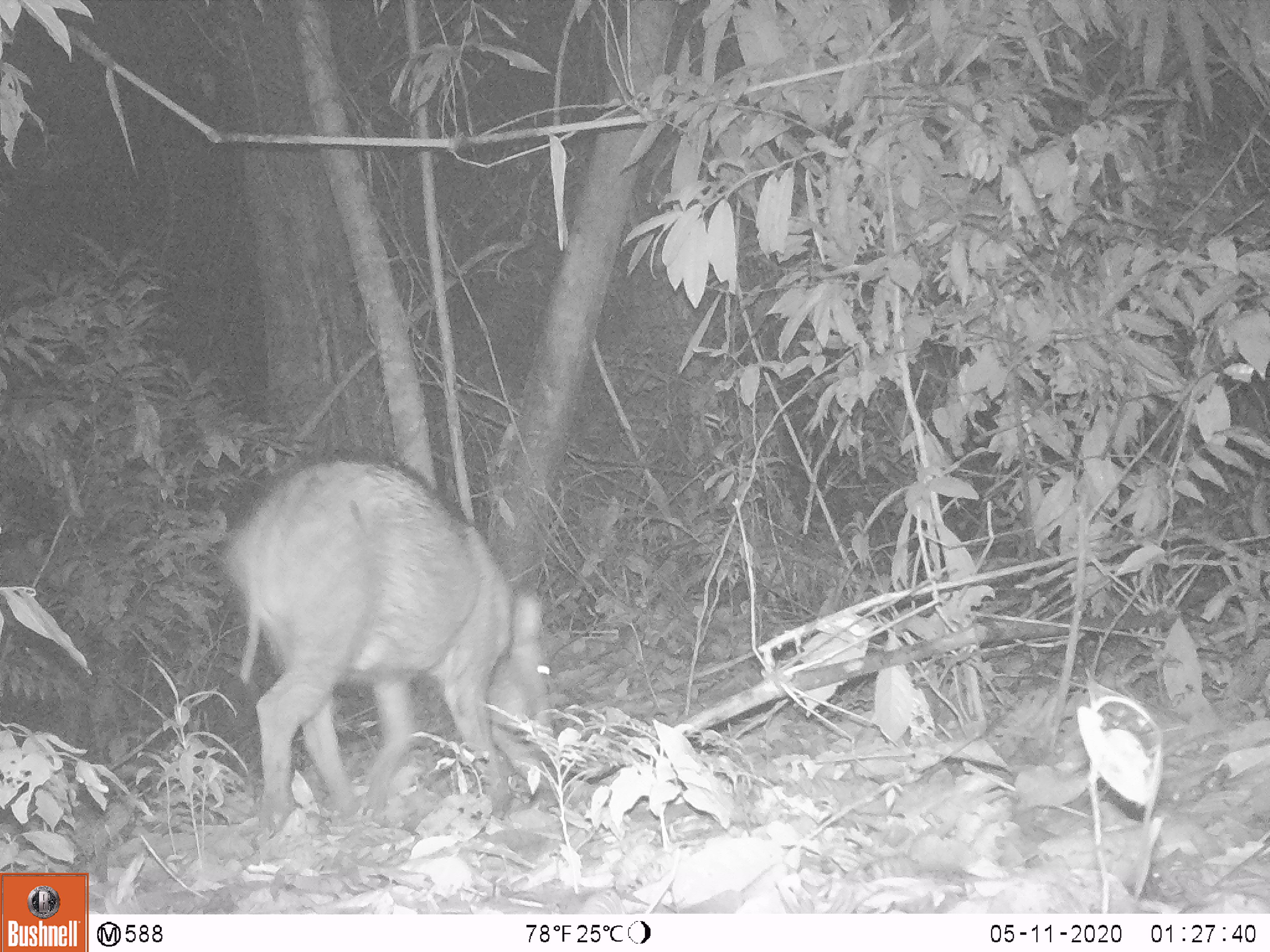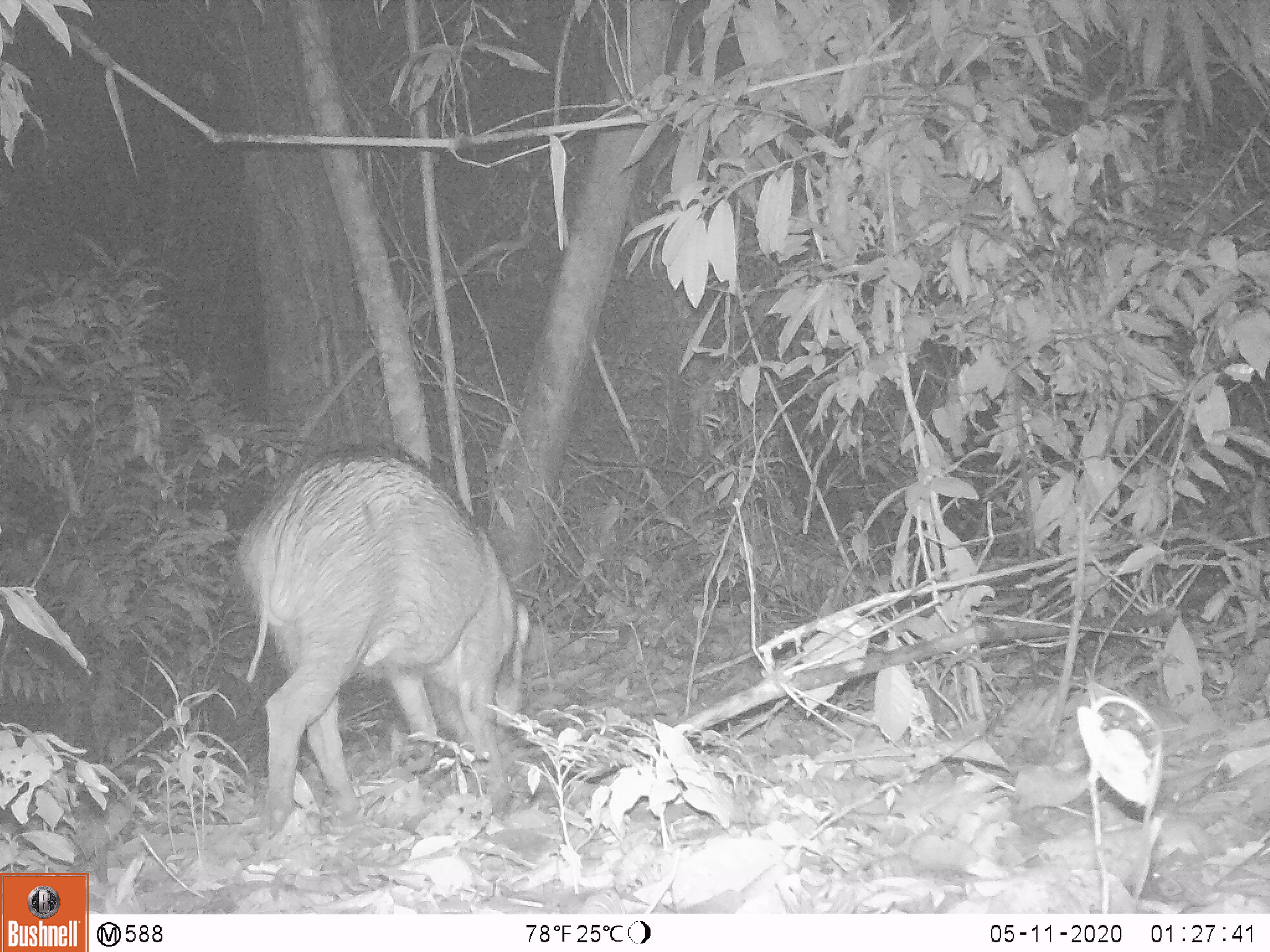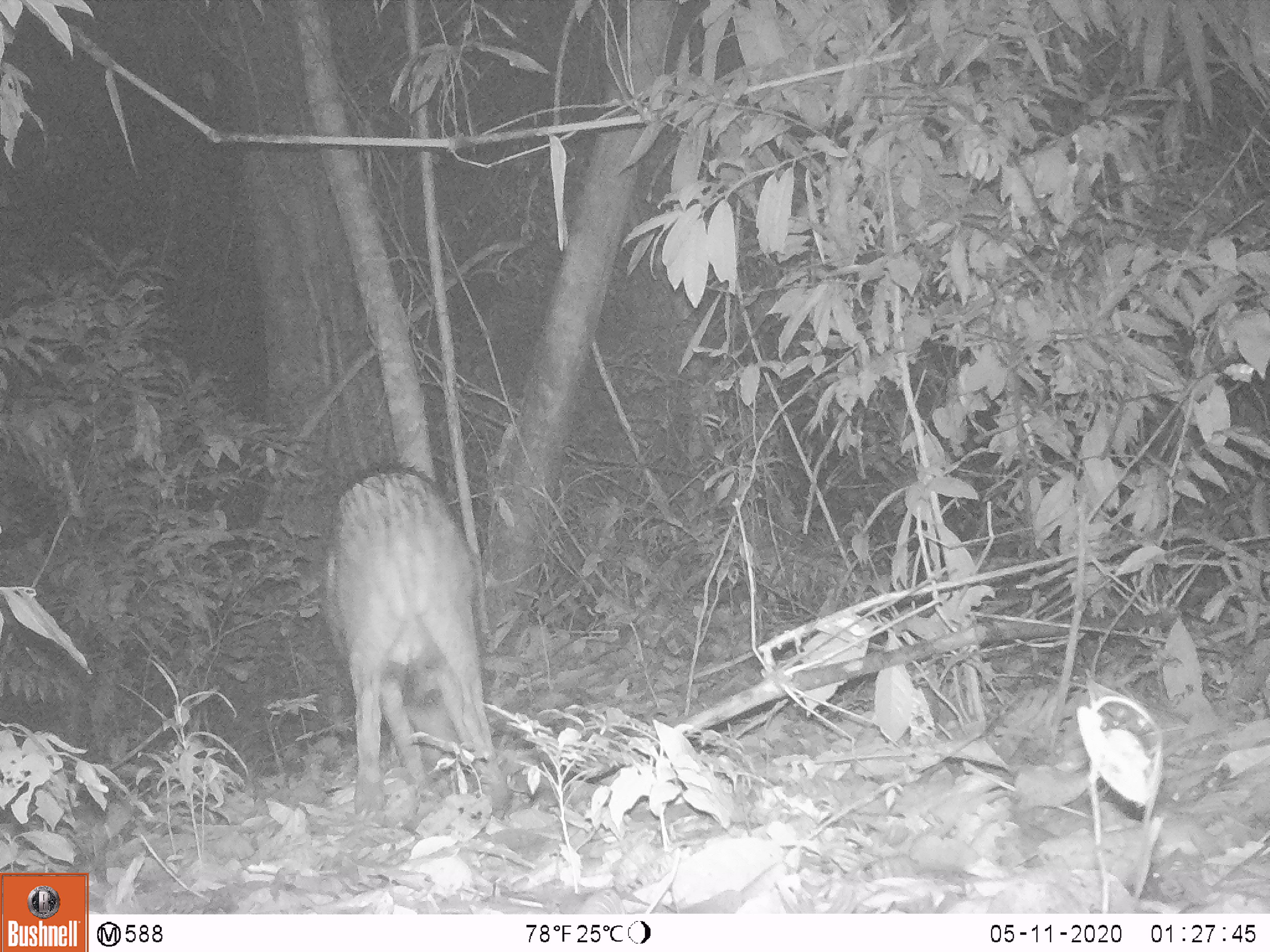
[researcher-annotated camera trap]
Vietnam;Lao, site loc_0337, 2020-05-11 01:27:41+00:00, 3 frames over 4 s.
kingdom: Animalia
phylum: Chordata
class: Mammalia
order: Artiodactyla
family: Suidae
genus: Sus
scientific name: Sus scrofa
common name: eurasian wild pig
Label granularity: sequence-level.